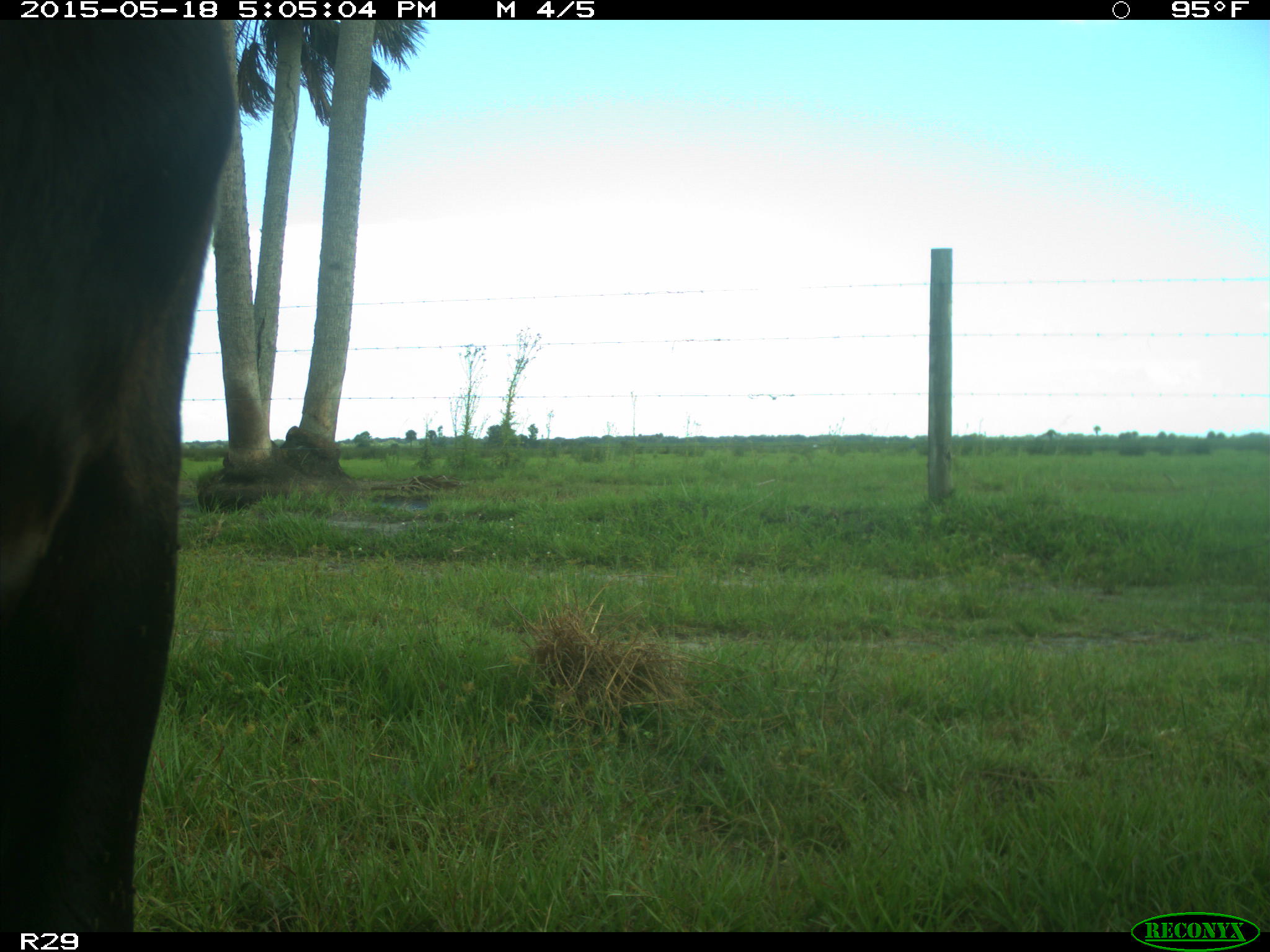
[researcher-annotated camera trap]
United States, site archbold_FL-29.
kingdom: Animalia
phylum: Chordata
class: Mammalia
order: Artiodactyla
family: Bovidae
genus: Bos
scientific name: Bos taurus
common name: domestic cow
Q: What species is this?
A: Bos taurus (domestic cow).